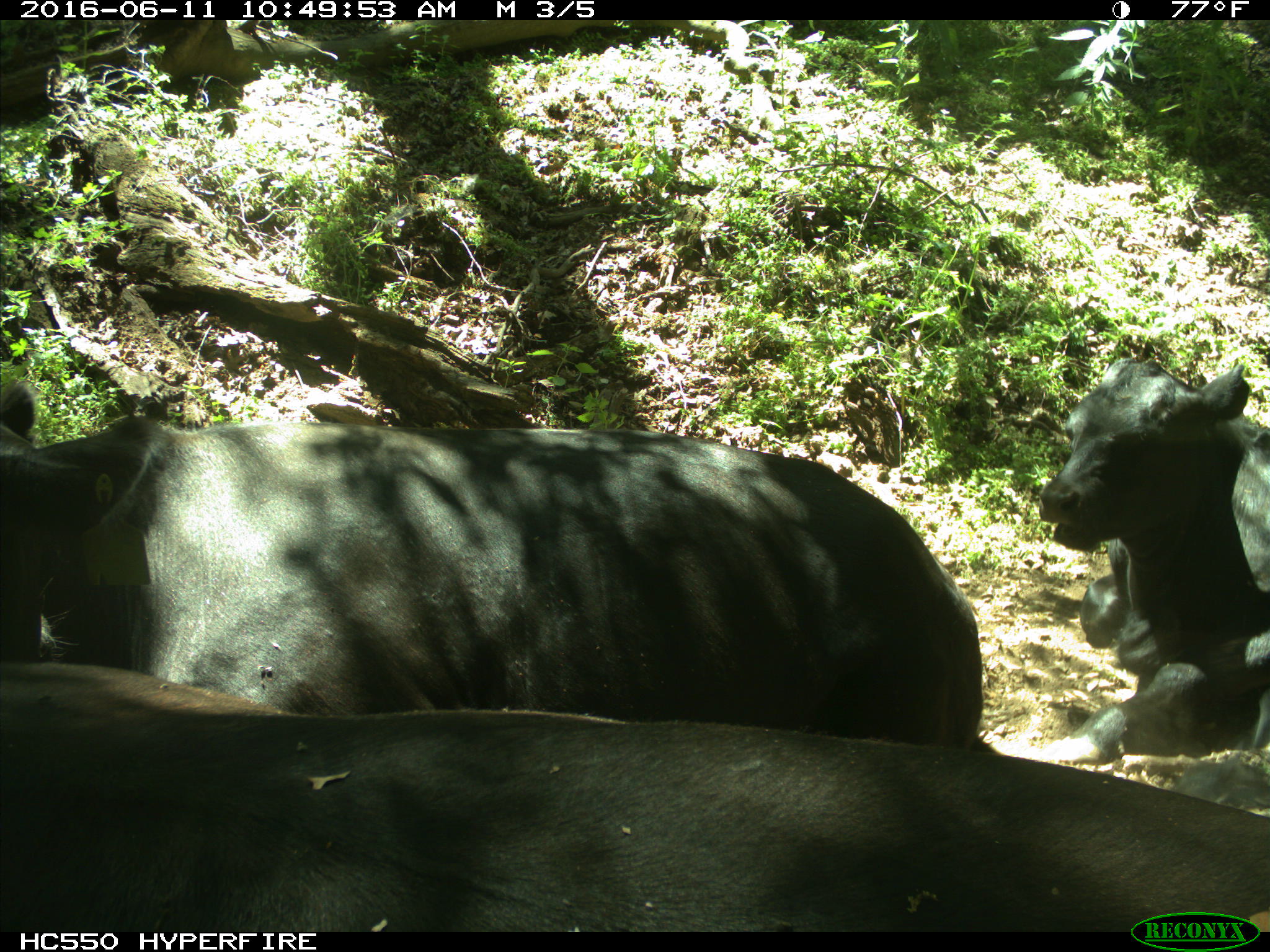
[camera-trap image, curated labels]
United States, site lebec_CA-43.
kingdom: Animalia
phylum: Chordata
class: Mammalia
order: Artiodactyla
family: Bovidae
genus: Bos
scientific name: Bos taurus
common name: domestic cow